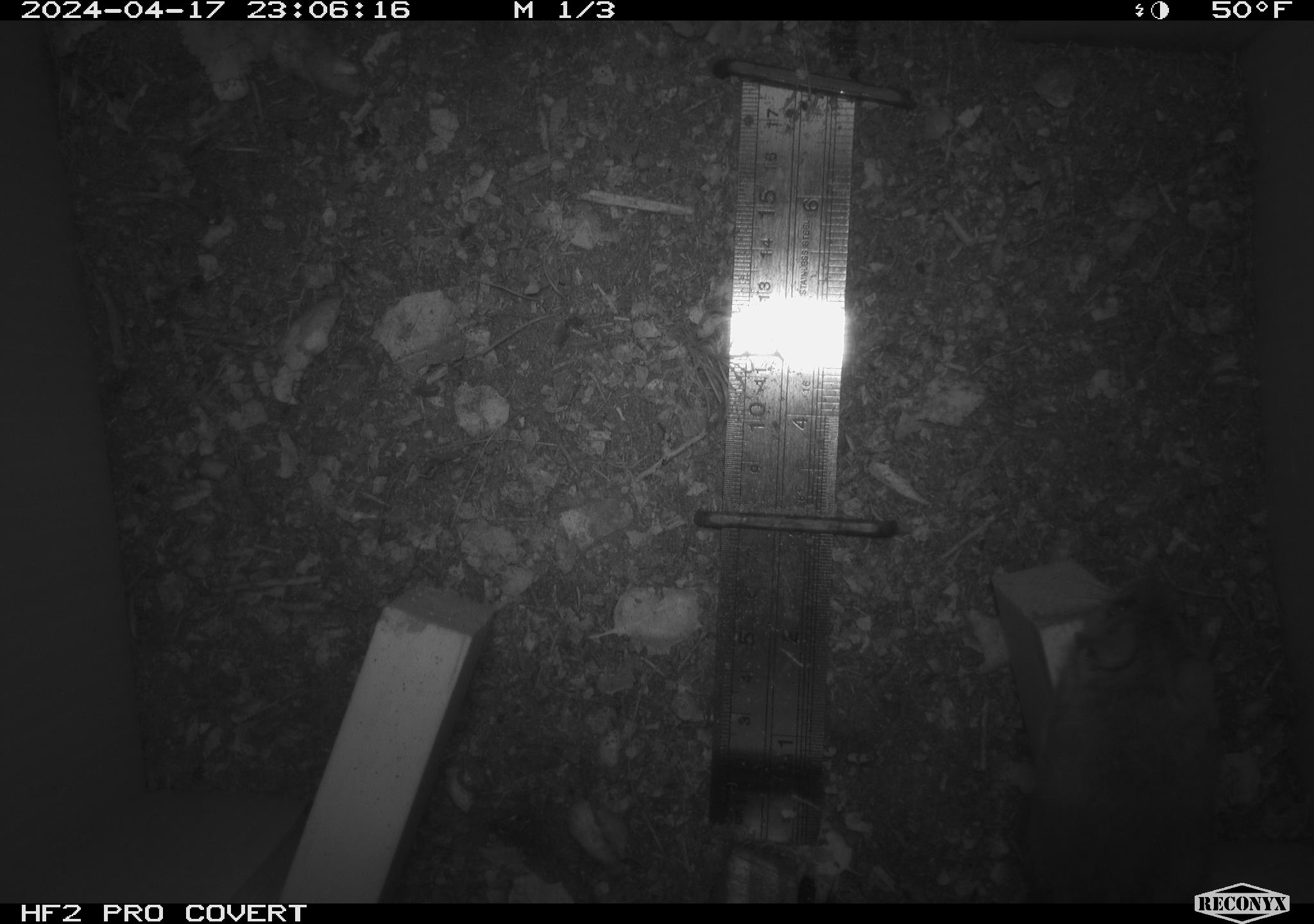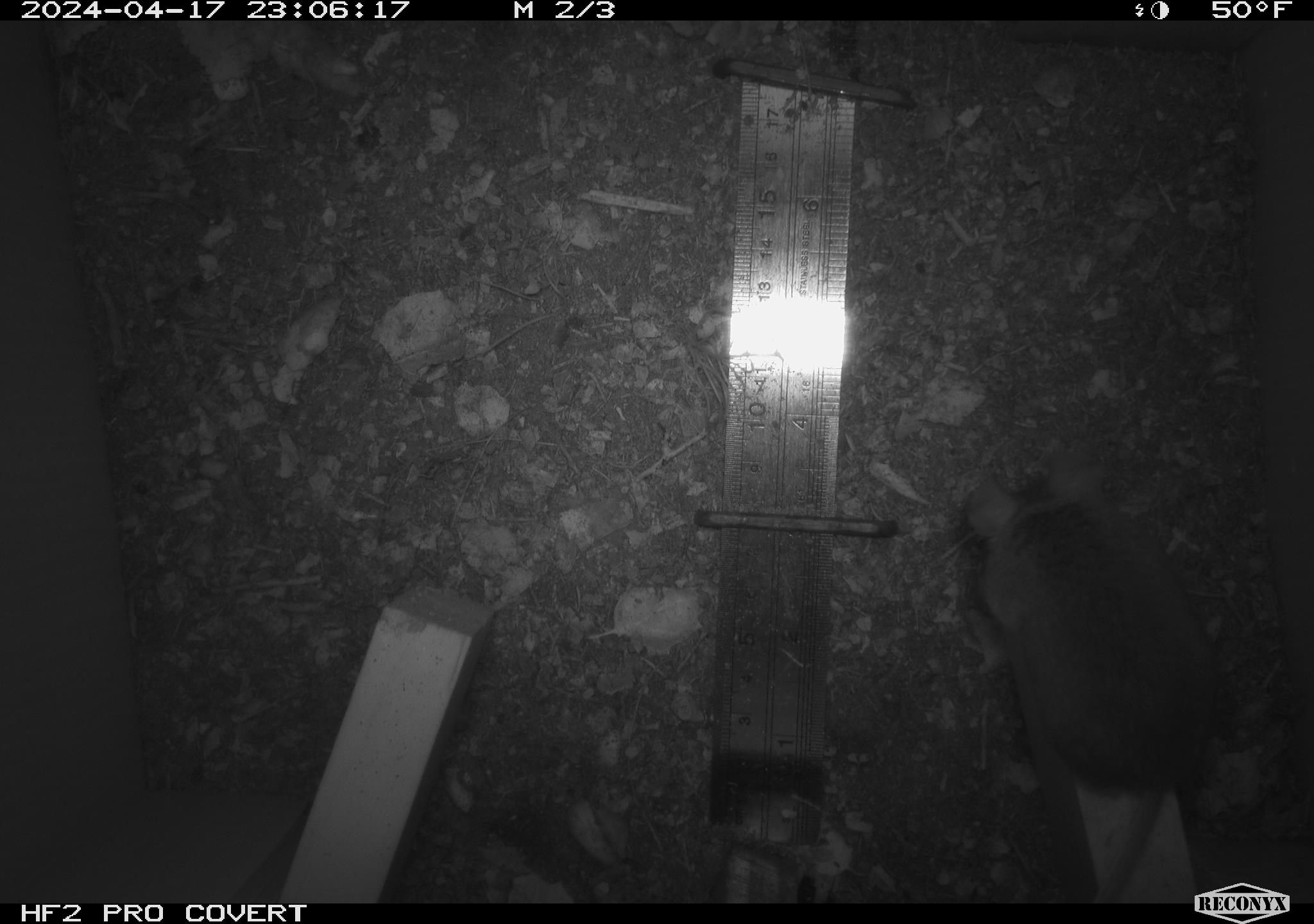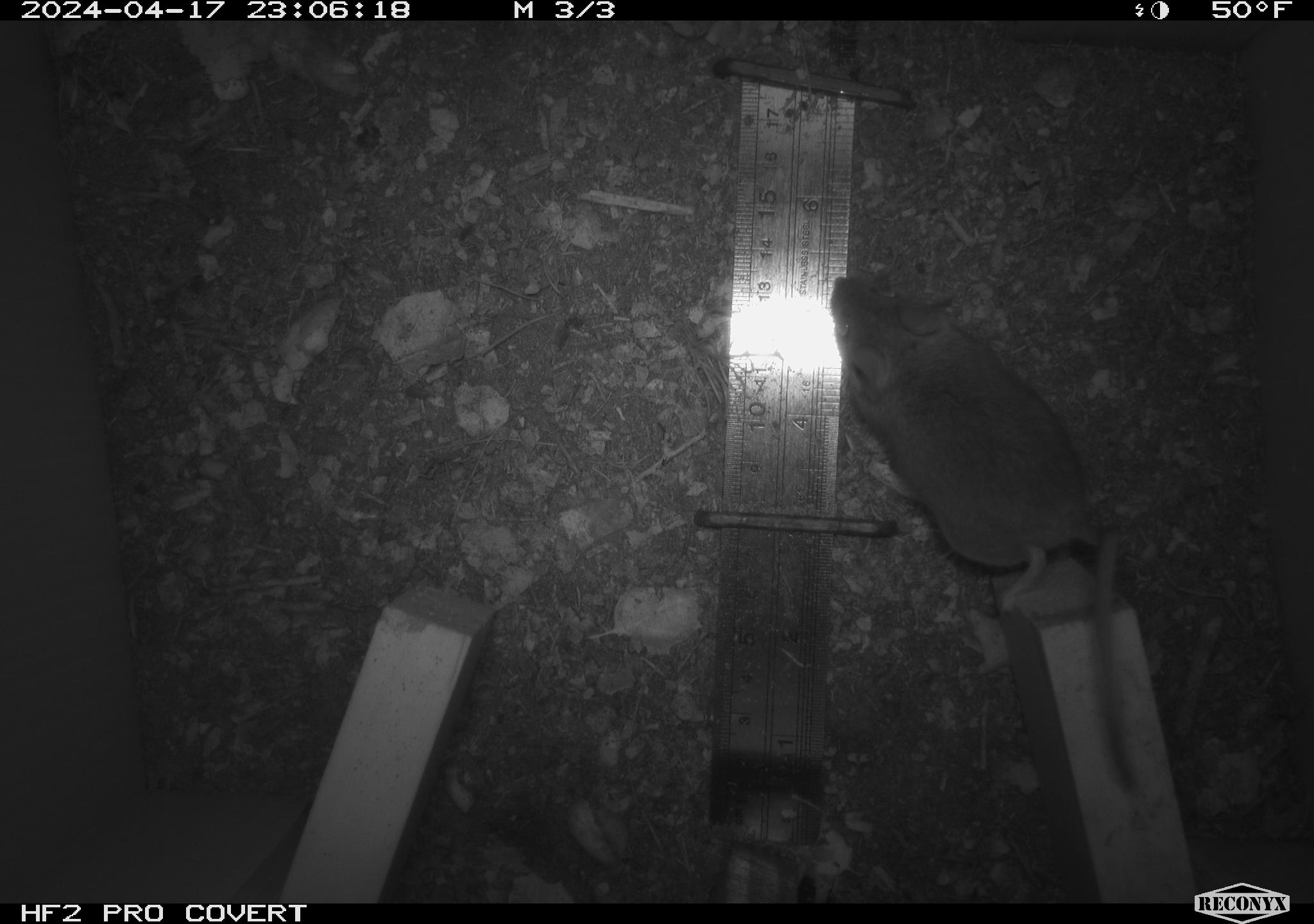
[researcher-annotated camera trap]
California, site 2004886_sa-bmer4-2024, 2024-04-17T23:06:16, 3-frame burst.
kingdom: Animalia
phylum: Chordata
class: Mammalia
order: Rodentia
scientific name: Rodentia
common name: mouse species